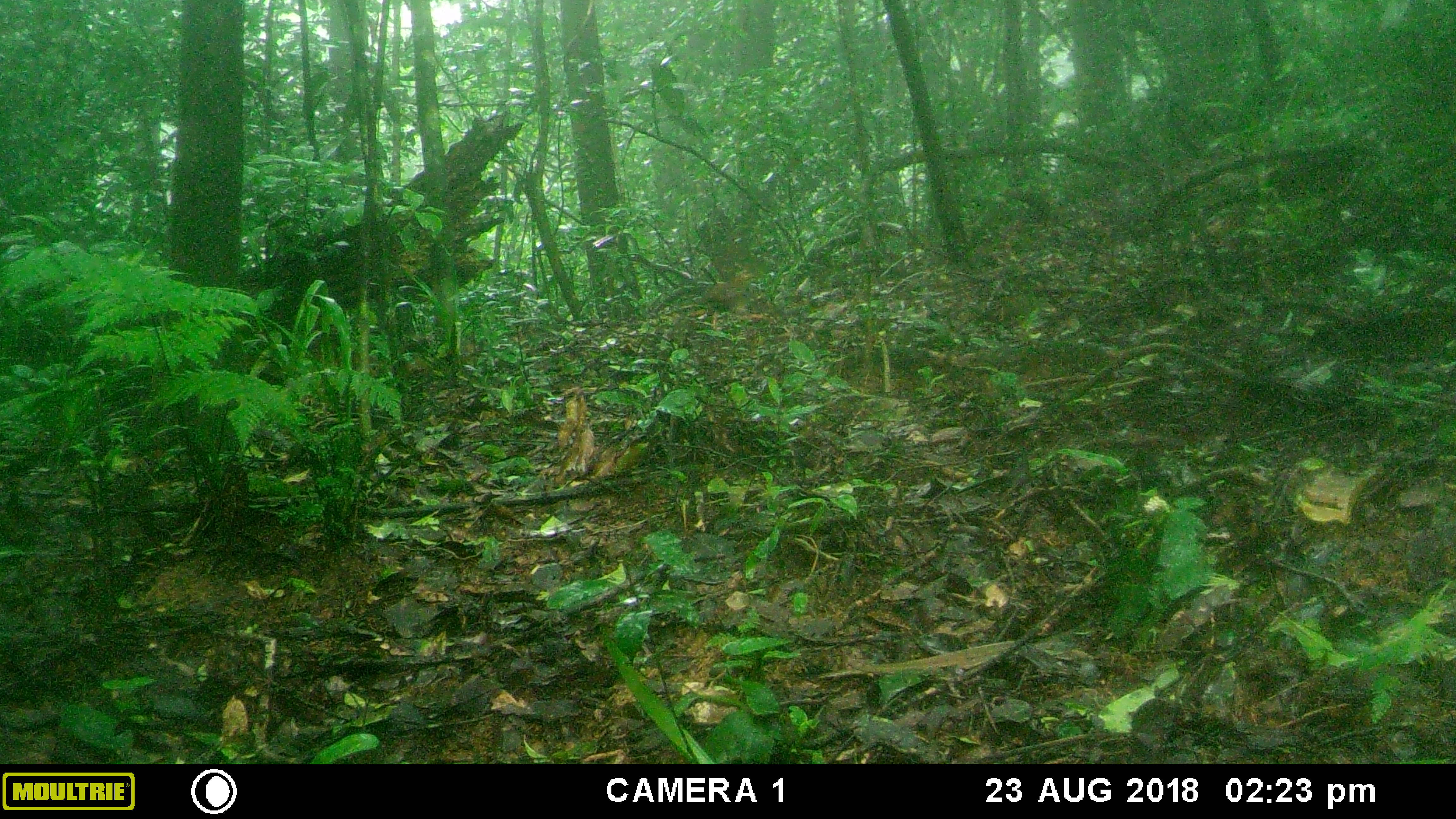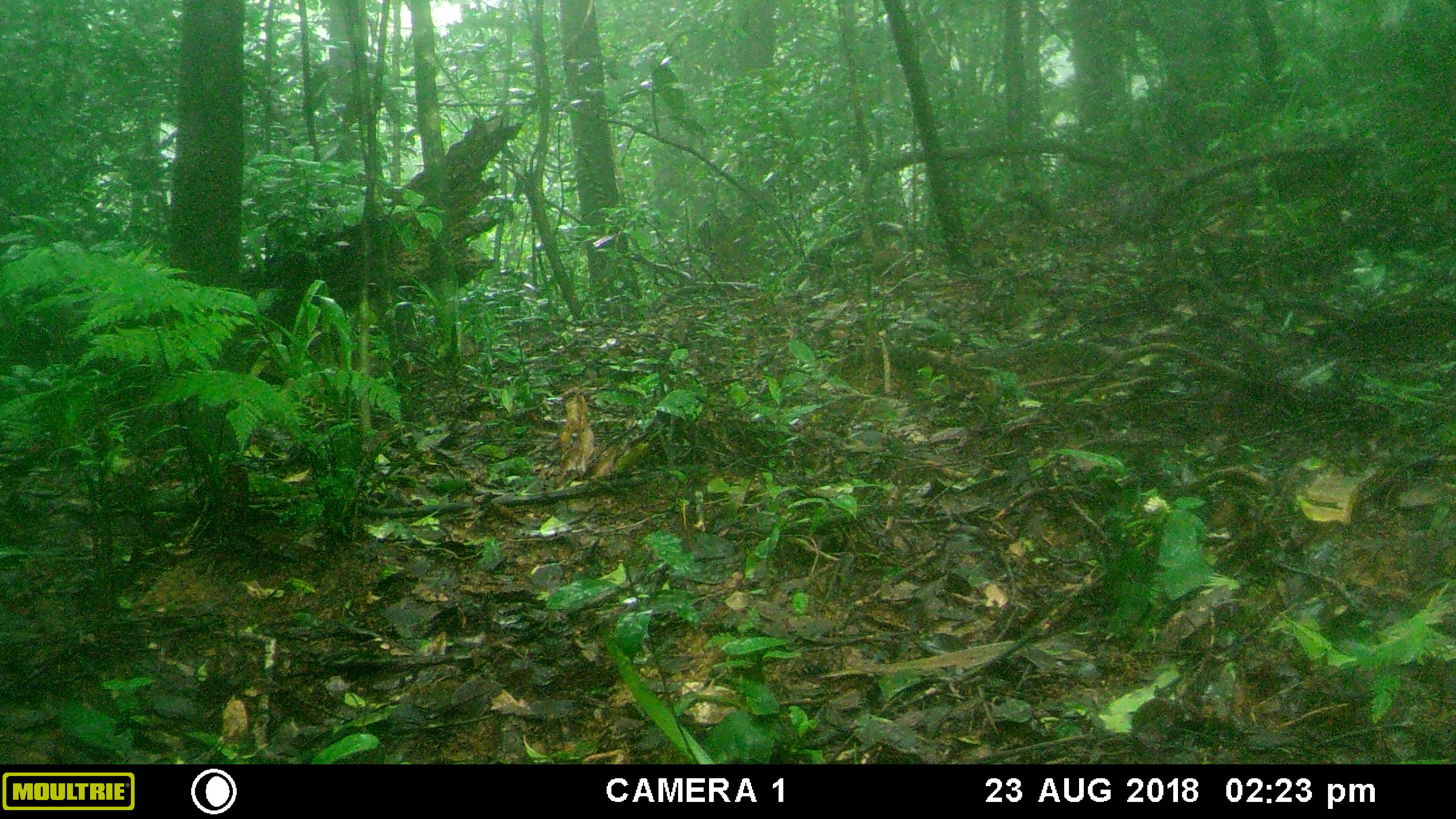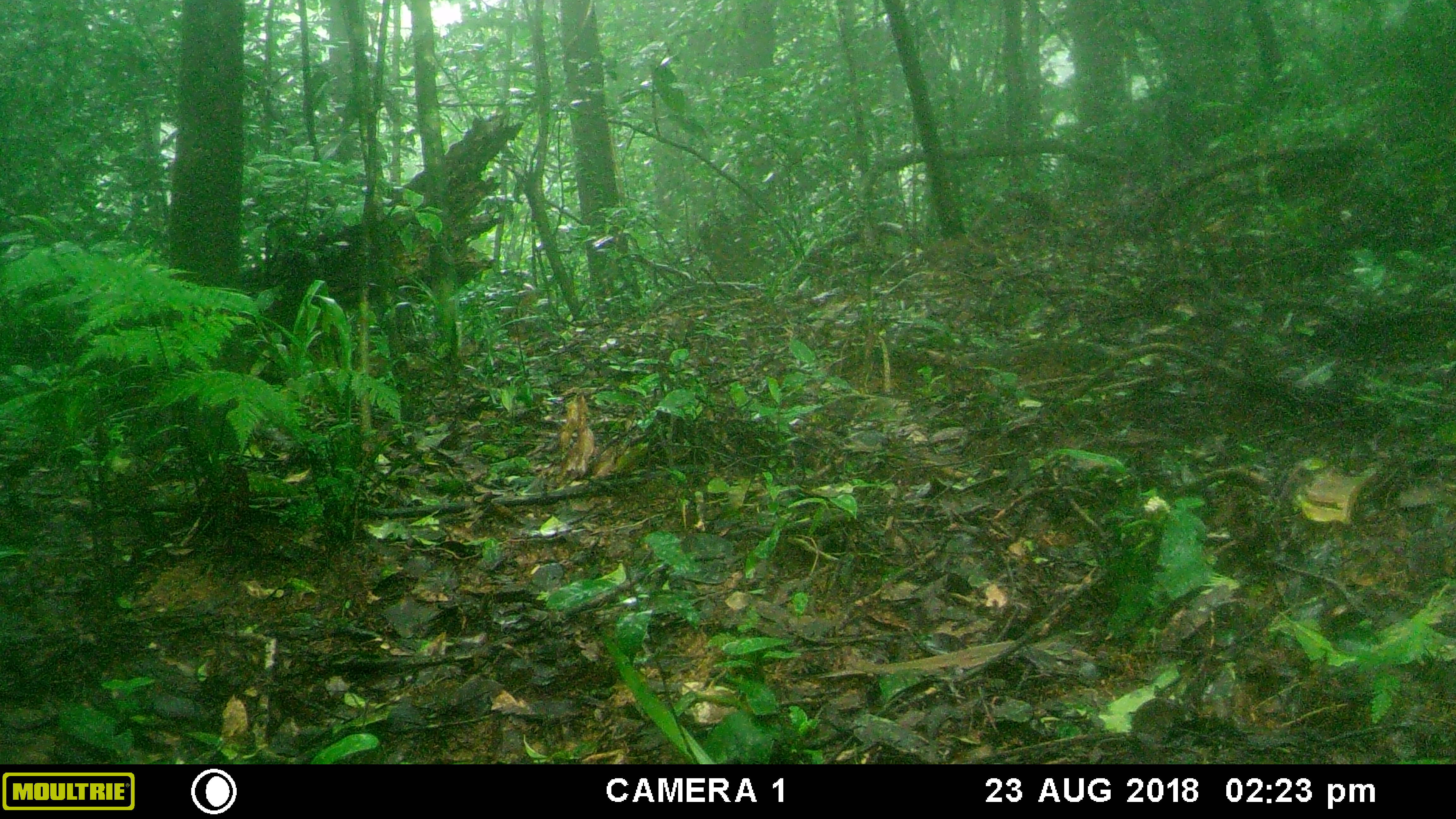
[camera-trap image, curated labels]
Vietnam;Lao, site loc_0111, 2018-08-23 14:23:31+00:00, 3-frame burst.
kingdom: Animalia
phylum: Chordata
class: Aves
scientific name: Aves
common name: bird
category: unidentified bird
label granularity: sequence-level